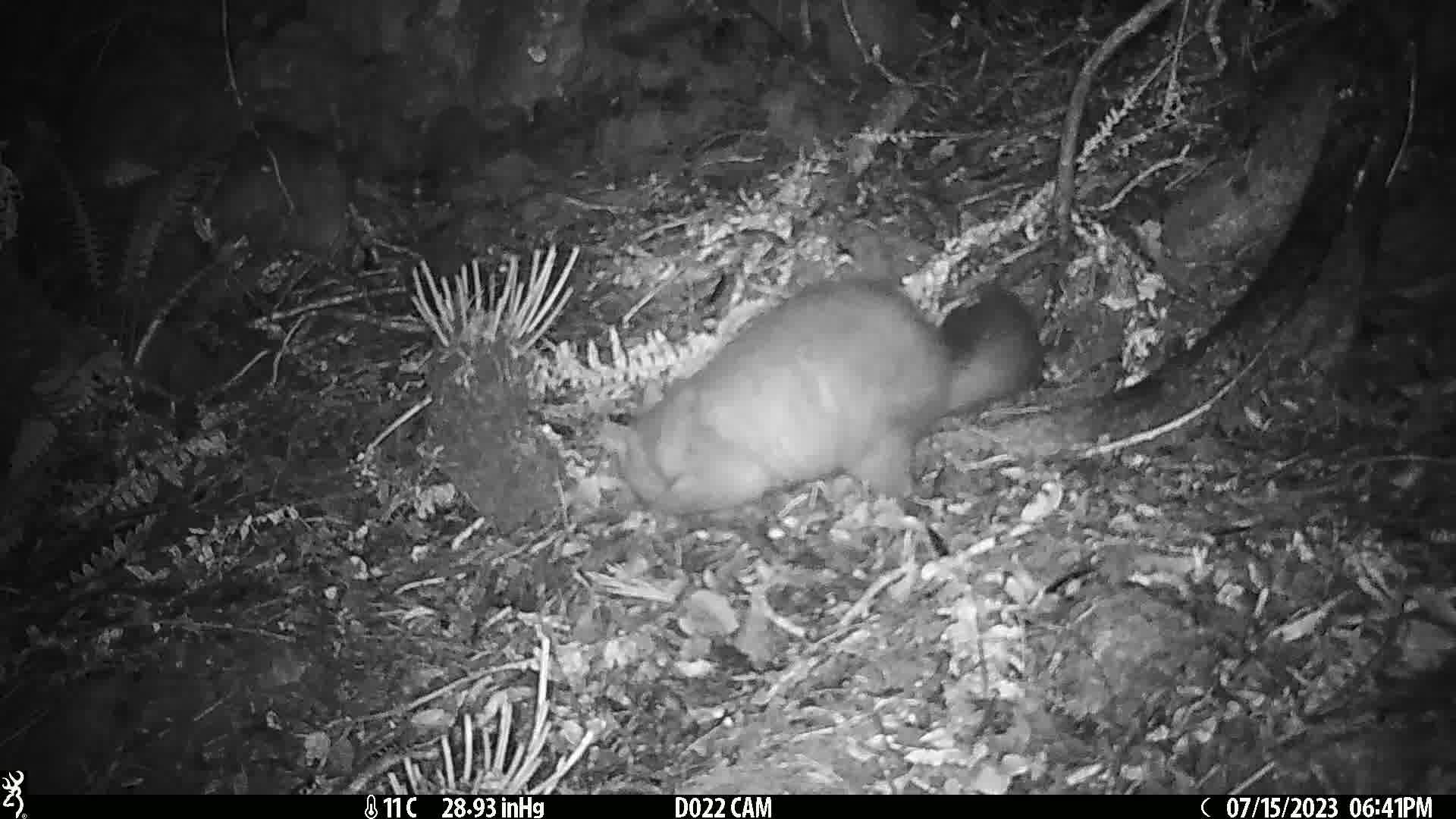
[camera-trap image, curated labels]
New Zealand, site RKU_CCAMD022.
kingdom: Animalia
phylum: Chordata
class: Mammalia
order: Diprotodontia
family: Phalangeridae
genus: Trichosurus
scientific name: Trichosurus vulpecula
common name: common brushtail possum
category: possum